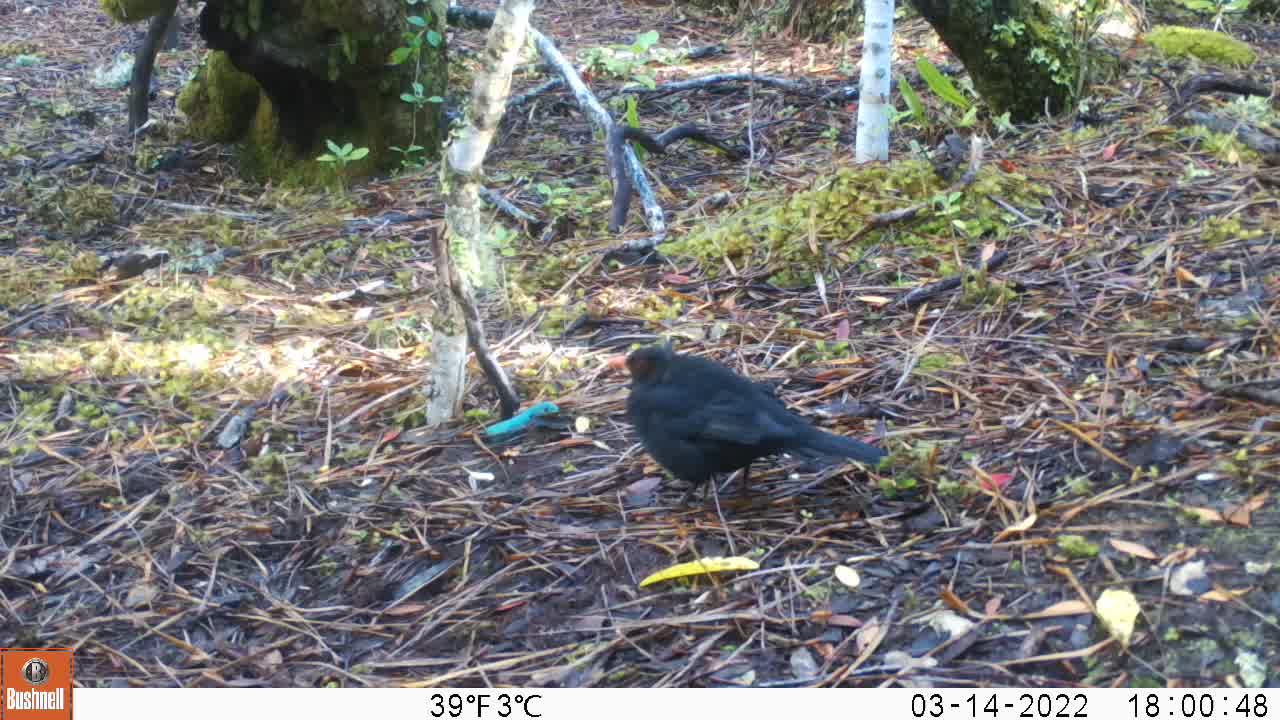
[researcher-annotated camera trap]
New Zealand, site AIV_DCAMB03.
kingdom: Animalia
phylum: Chordata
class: Aves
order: Passeriformes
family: Turdidae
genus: Turdus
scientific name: Turdus merula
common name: eurasian blackbird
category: blackbird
Blackbird (eurasian blackbird) (Turdus merula).